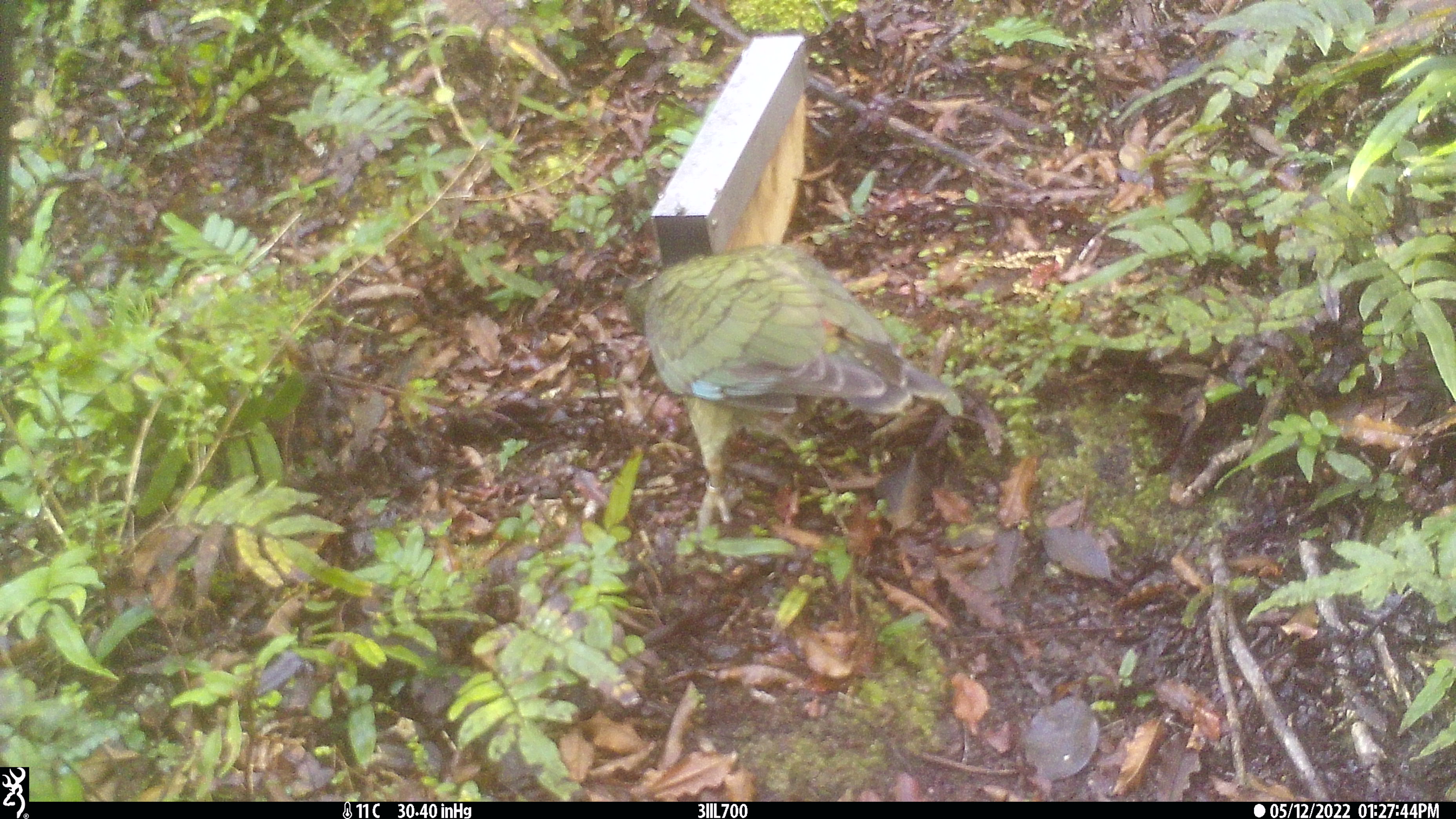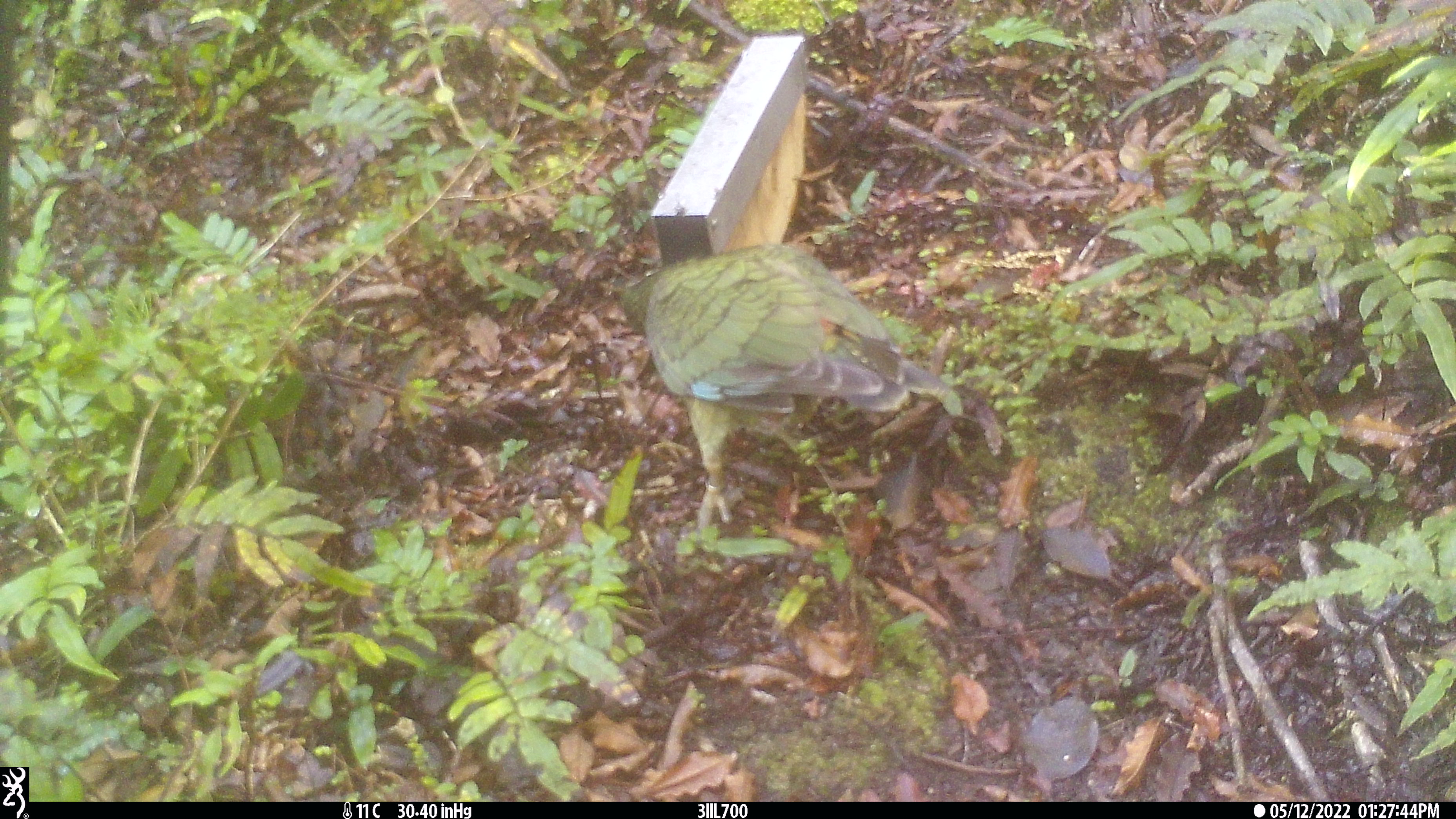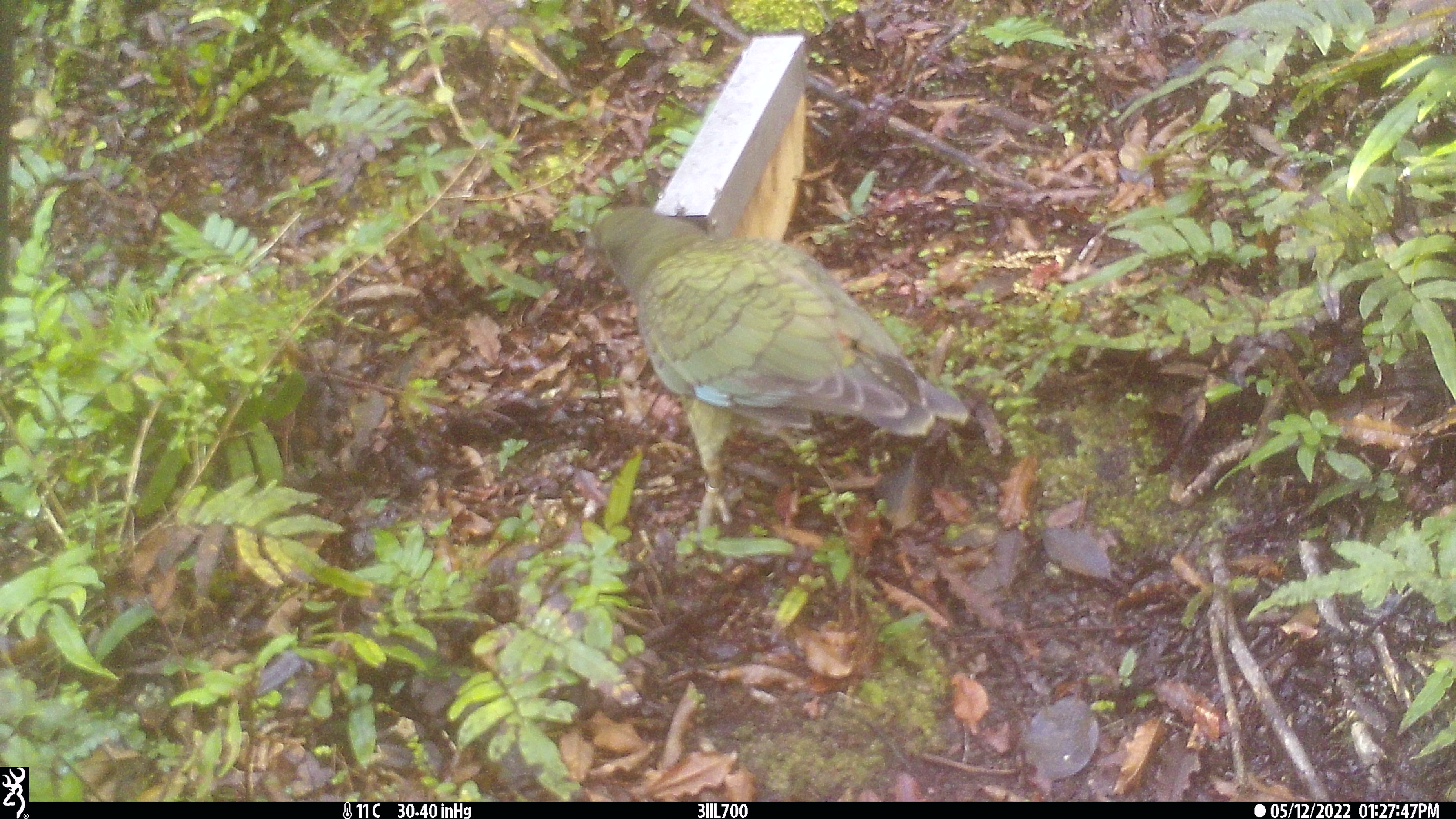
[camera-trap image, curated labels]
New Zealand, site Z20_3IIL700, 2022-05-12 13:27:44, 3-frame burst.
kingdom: Animalia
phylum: Chordata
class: Aves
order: Psittaciformes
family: Strigopidae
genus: Nestor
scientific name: Nestor notabilis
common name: kea